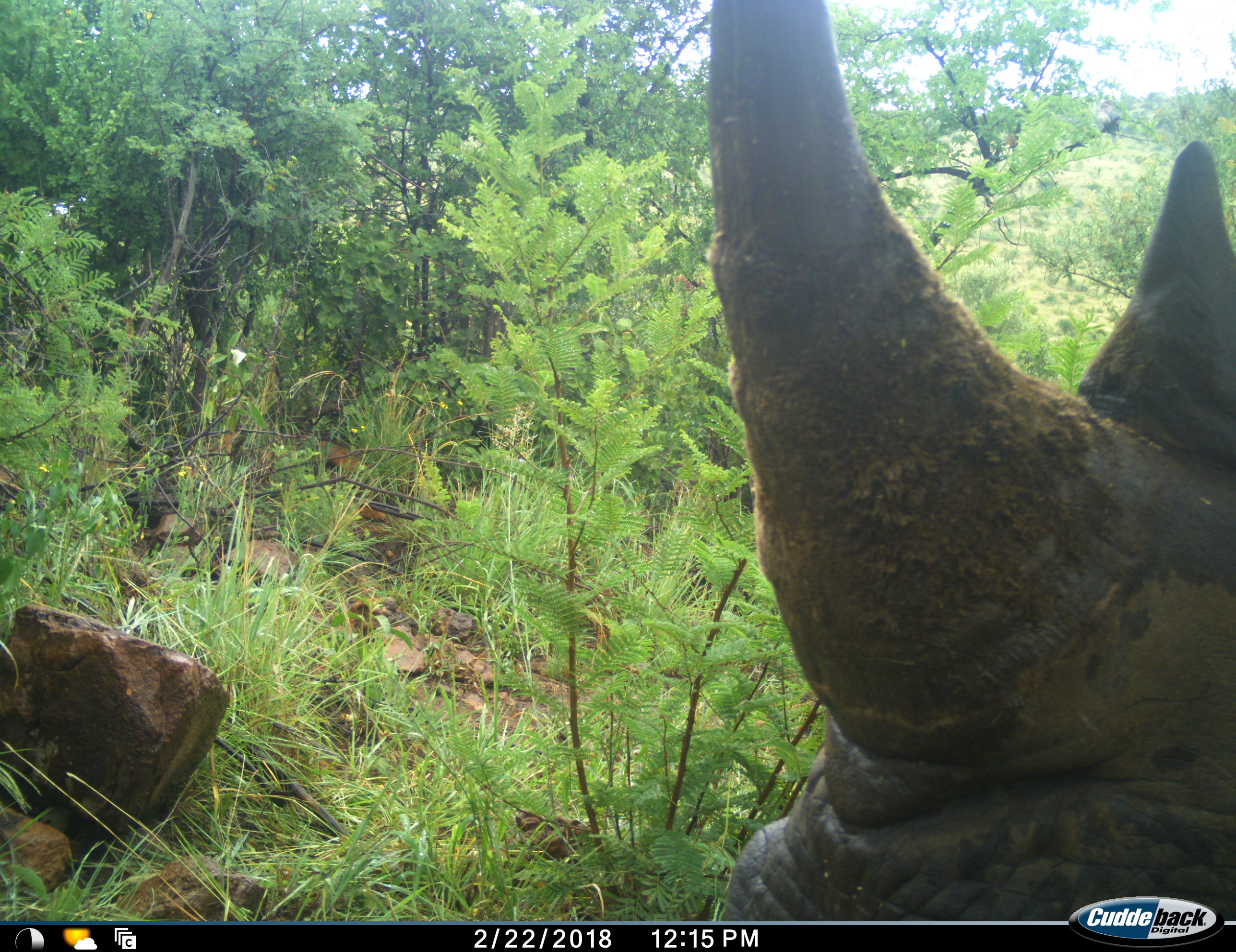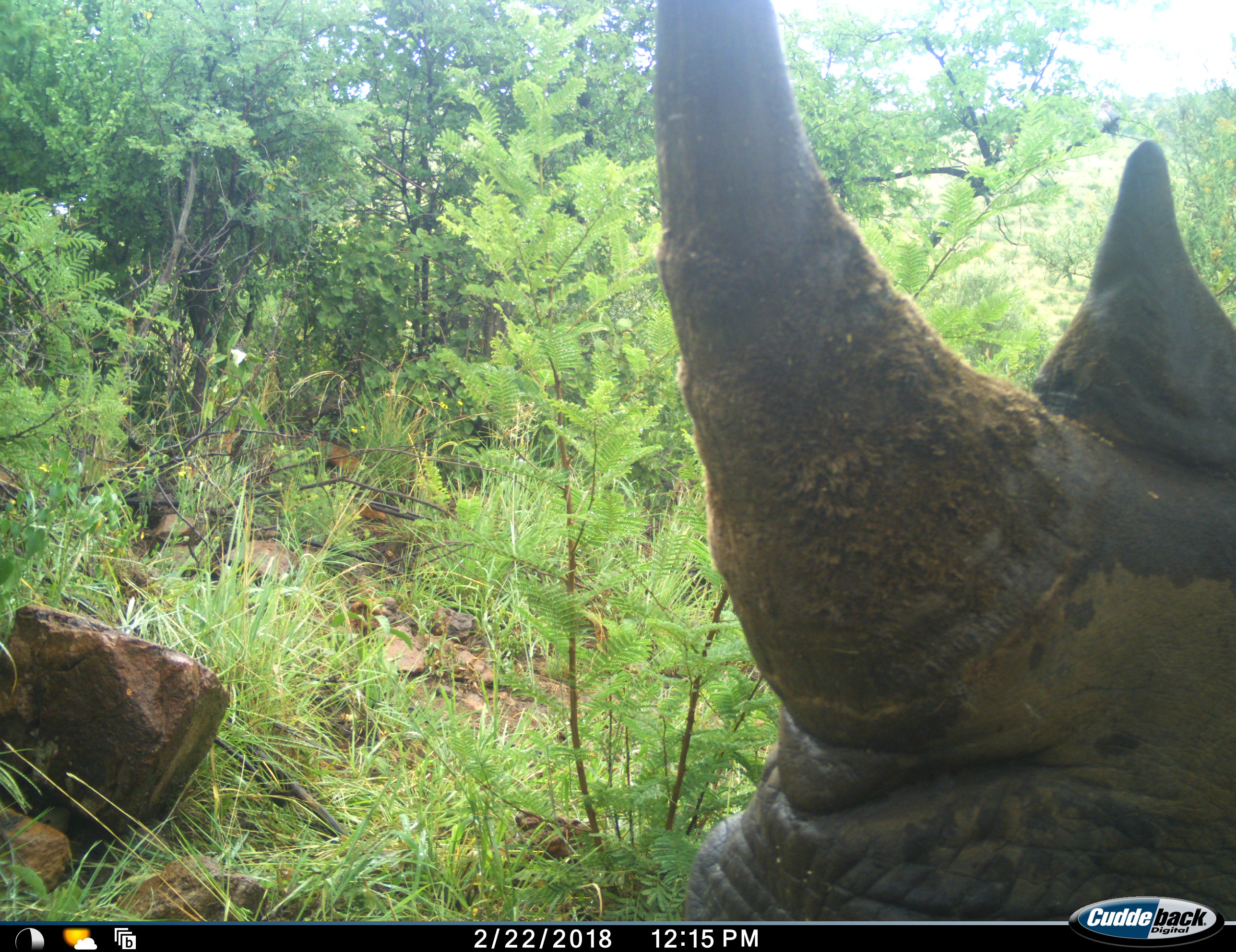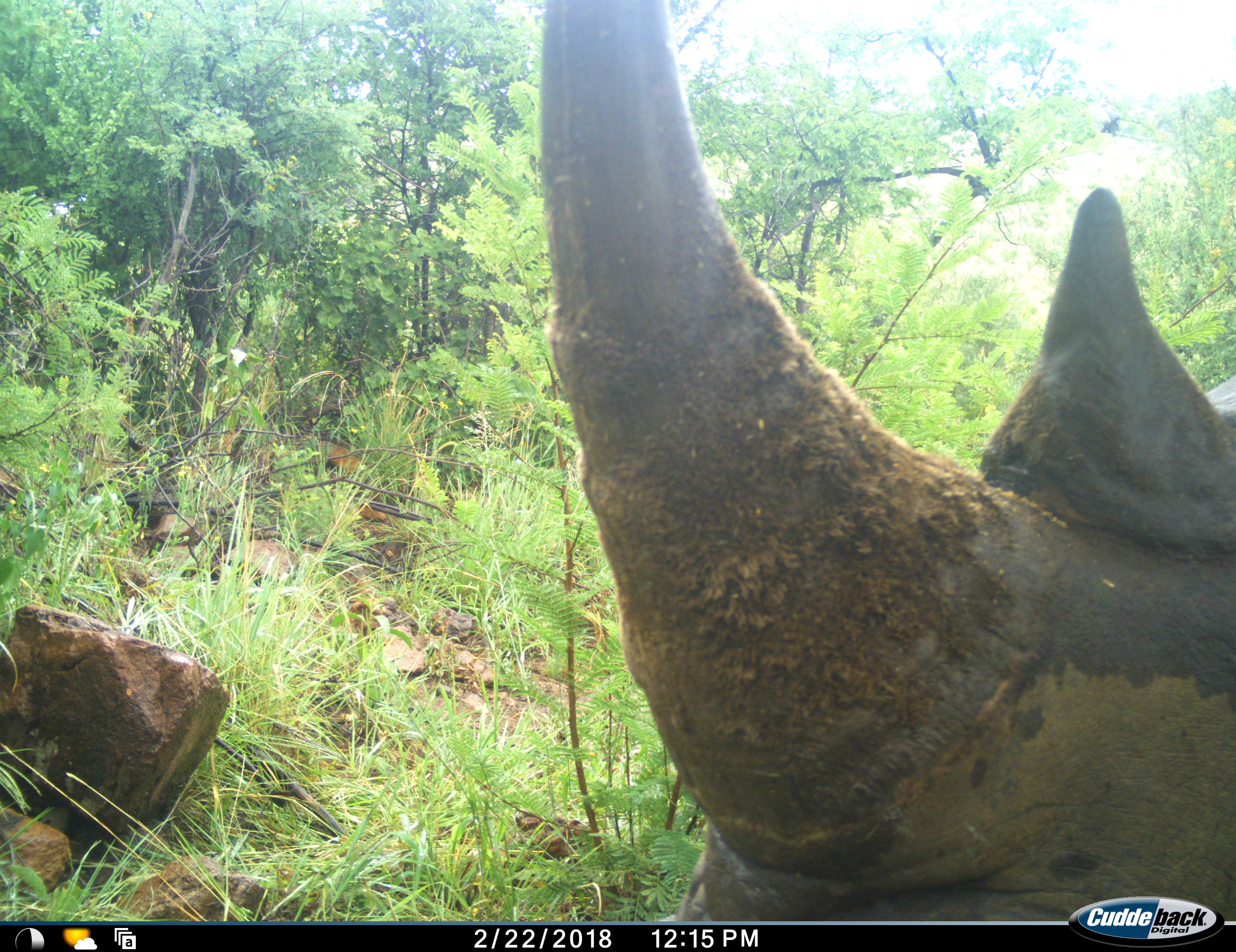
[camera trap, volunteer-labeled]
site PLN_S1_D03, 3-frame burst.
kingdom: Animalia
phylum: Chordata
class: Mammalia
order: Perissodactyla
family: Rhinocerotidae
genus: Ceratotherium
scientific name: Ceratotherium simum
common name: white rhinoceros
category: rhinoceroswhite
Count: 1.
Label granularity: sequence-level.